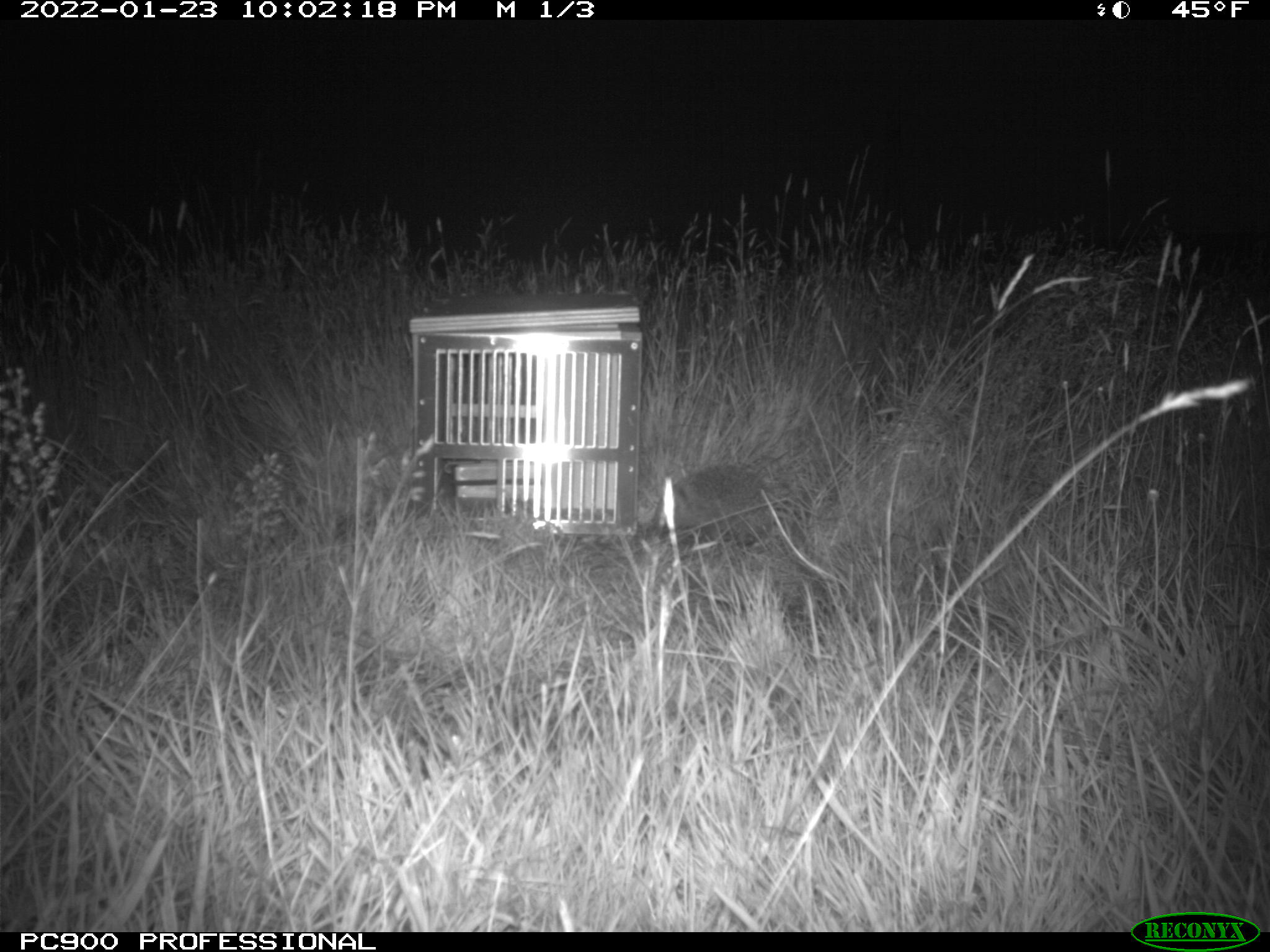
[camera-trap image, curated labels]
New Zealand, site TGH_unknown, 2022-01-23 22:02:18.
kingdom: Animalia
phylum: Chordata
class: Mammalia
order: Eulipotyphla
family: Erinaceidae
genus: Erinaceus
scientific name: Erinaceus europaeus europaeus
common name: european hedgehog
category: hedgehog